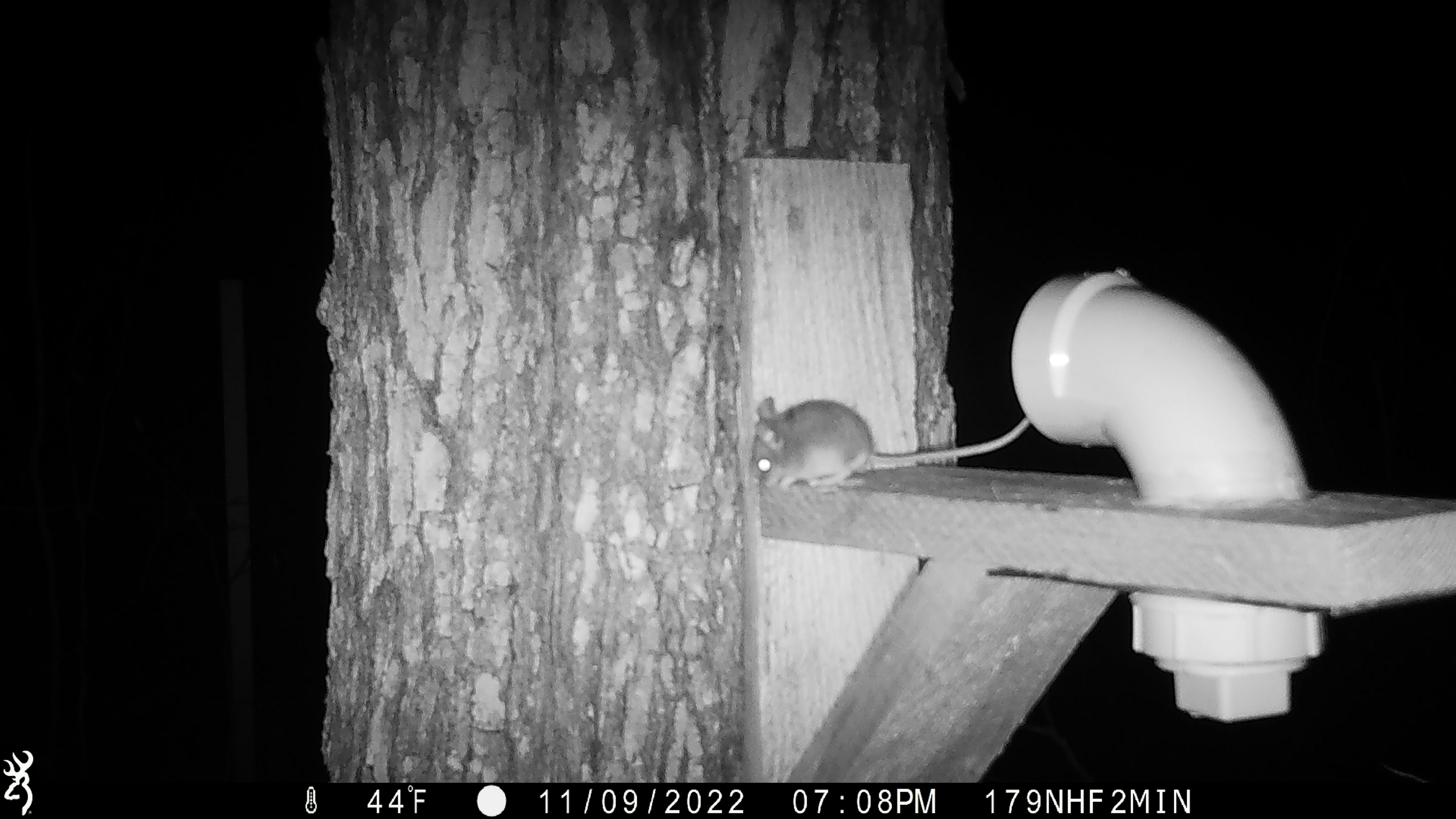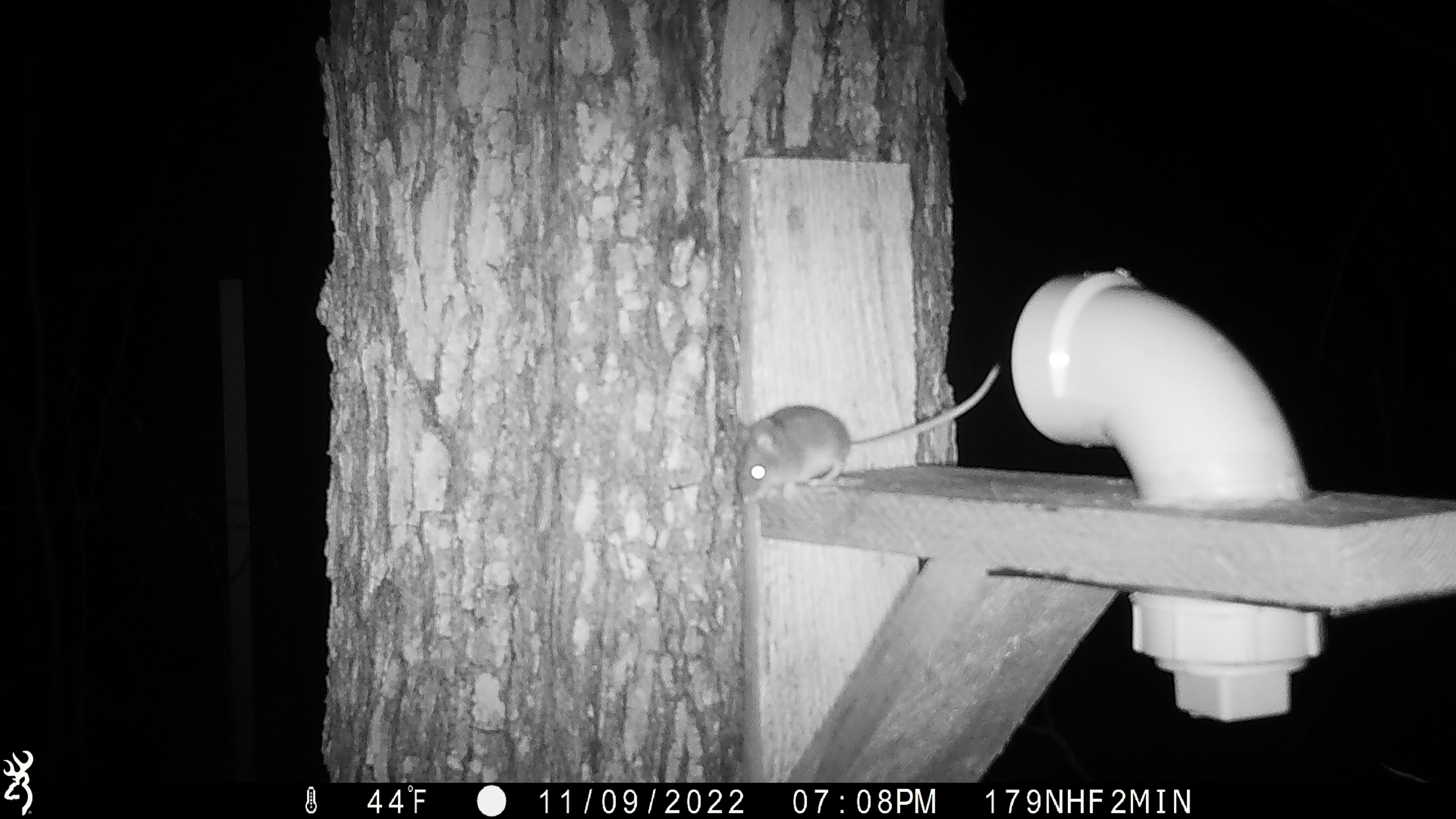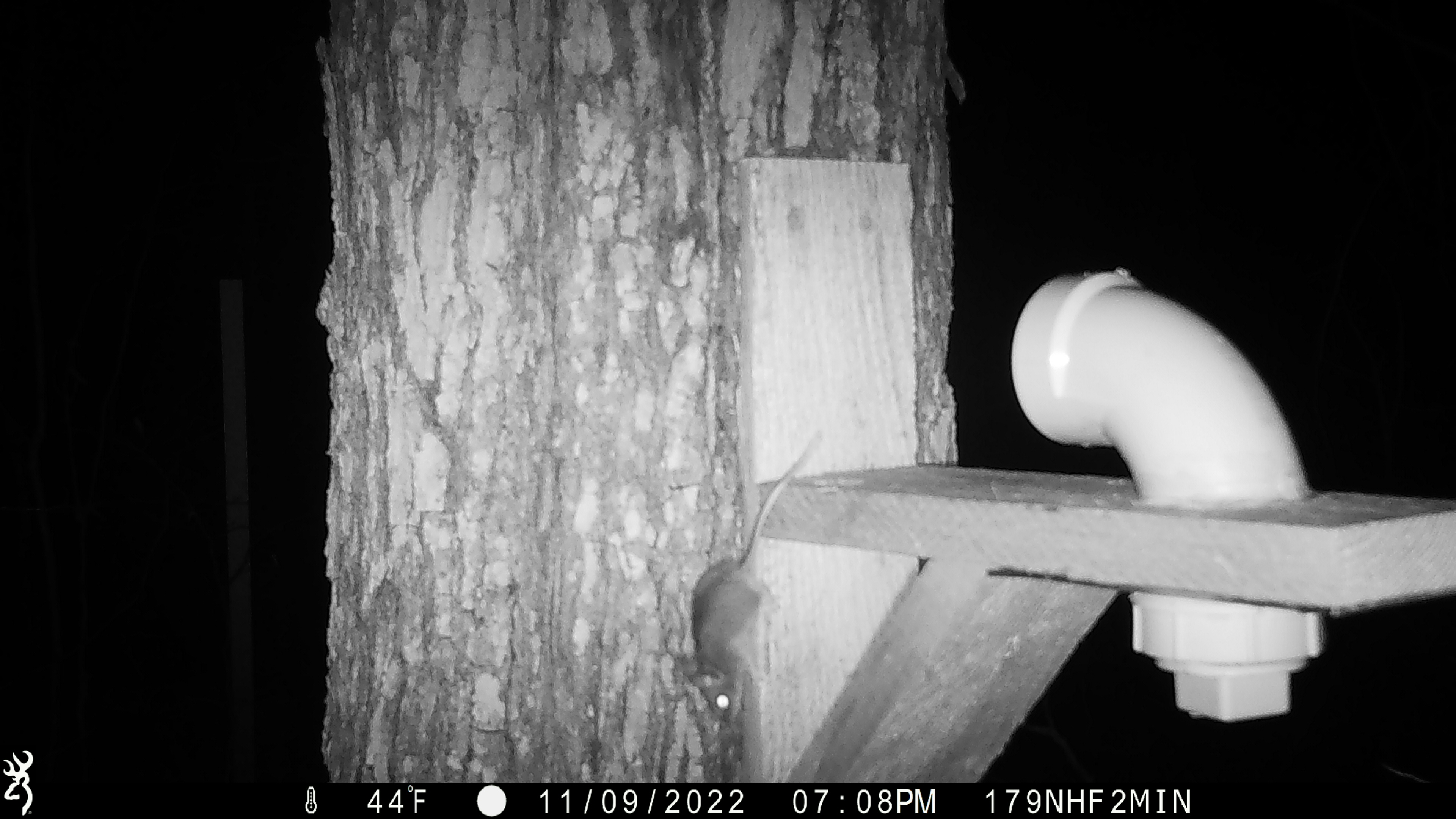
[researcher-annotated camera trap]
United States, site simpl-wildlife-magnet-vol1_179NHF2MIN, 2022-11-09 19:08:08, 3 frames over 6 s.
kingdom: Animalia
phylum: Chordata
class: Mammalia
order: Rodentia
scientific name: Rodentia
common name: mouse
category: mouse sp.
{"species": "mouse sp. (mouse) (Rodentia)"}